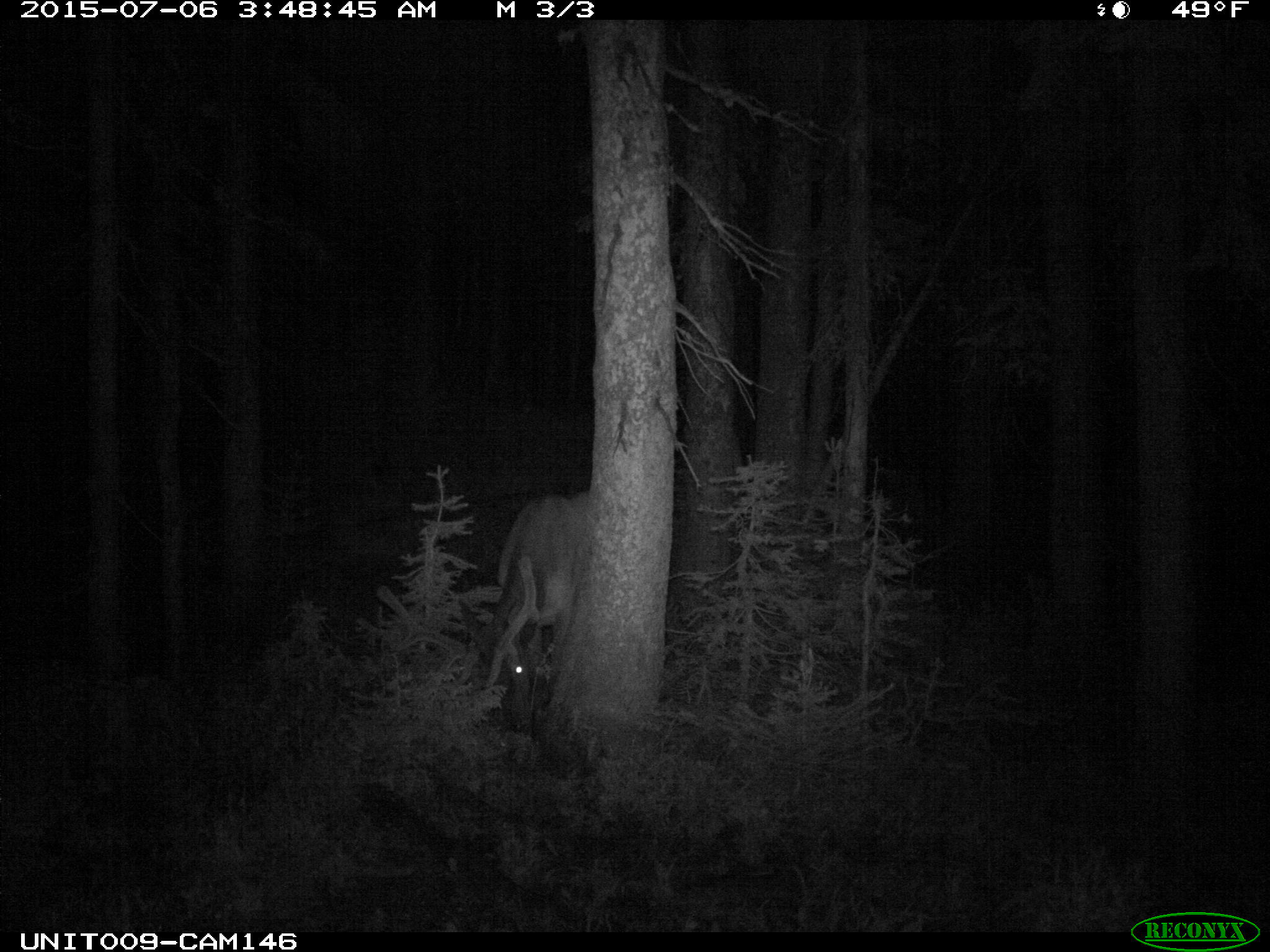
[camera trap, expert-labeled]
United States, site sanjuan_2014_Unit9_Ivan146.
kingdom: Animalia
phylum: Chordata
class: Mammalia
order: Artiodactyla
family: Cervidae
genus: Cervus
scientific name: Cervus elaphus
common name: red deer